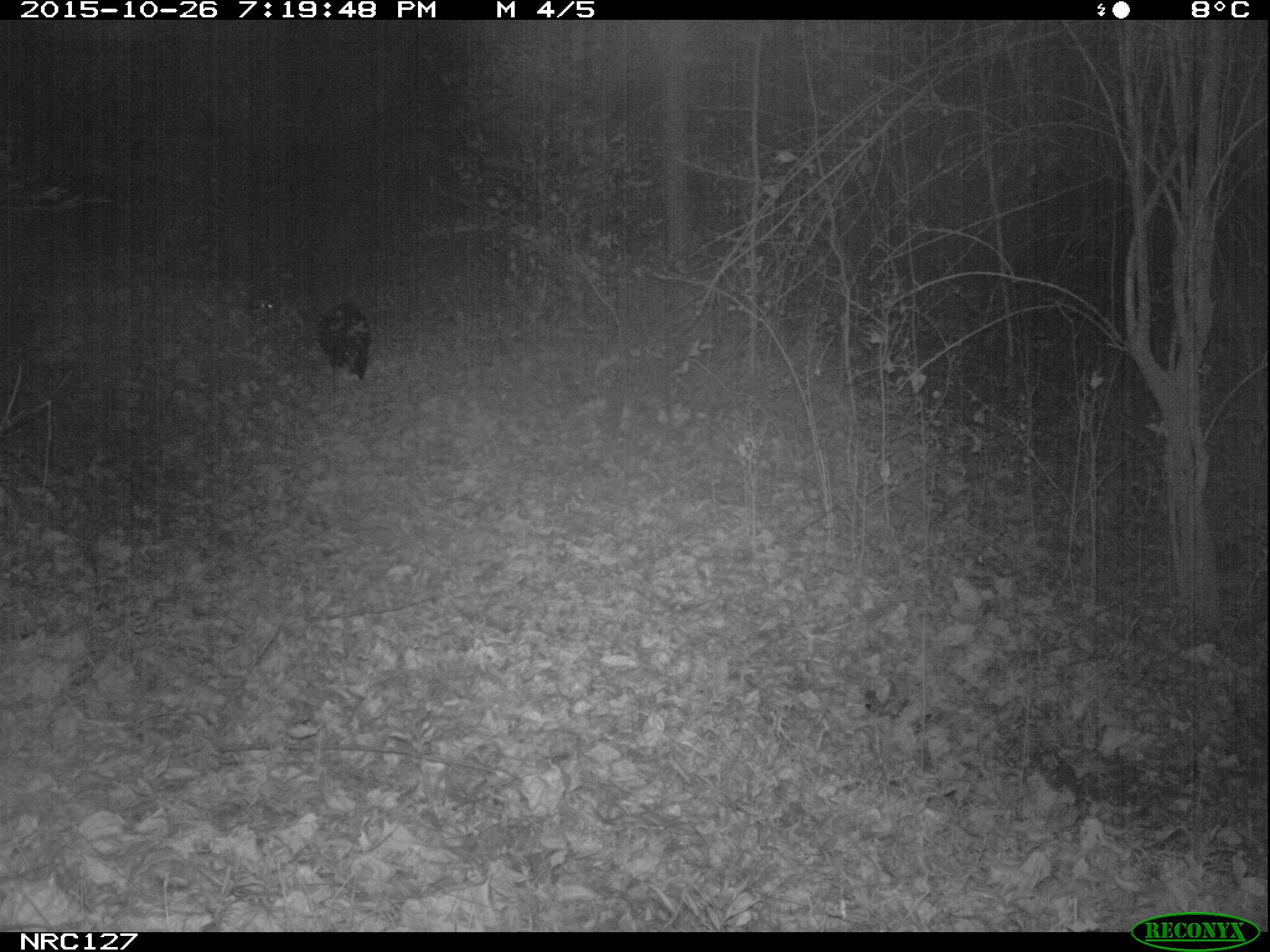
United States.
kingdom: Animalia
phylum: Chordata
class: Mammalia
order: Carnivora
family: Ursidae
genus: Ursus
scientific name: Ursus americanus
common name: american black bear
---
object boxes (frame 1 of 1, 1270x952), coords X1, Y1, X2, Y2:
American Black Bear: 318, 299, 377, 399